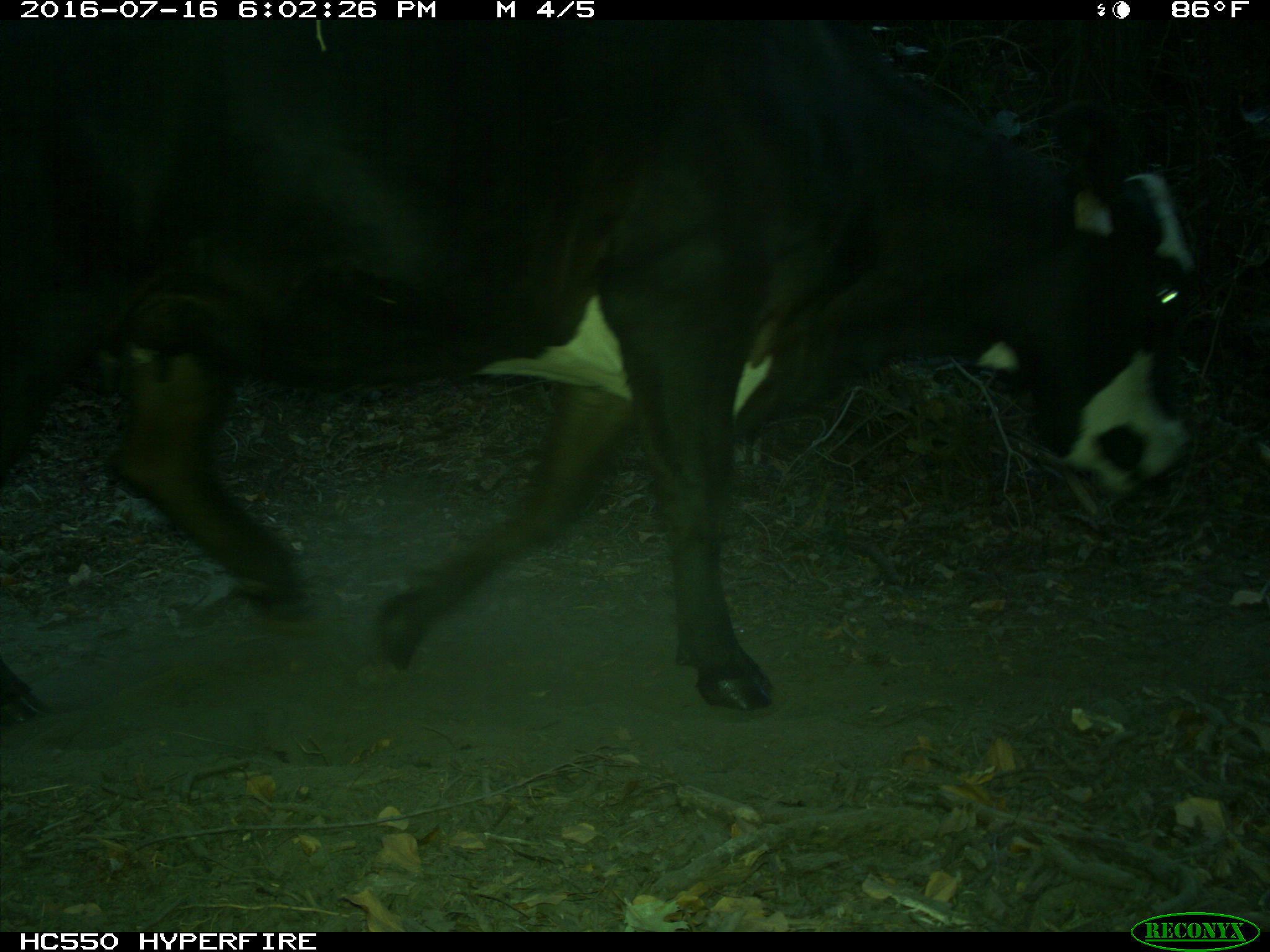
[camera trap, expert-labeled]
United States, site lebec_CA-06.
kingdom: Animalia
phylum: Chordata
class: Mammalia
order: Artiodactyla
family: Bovidae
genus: Bos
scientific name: Bos taurus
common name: domestic cow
Bos taurus (domestic cow).